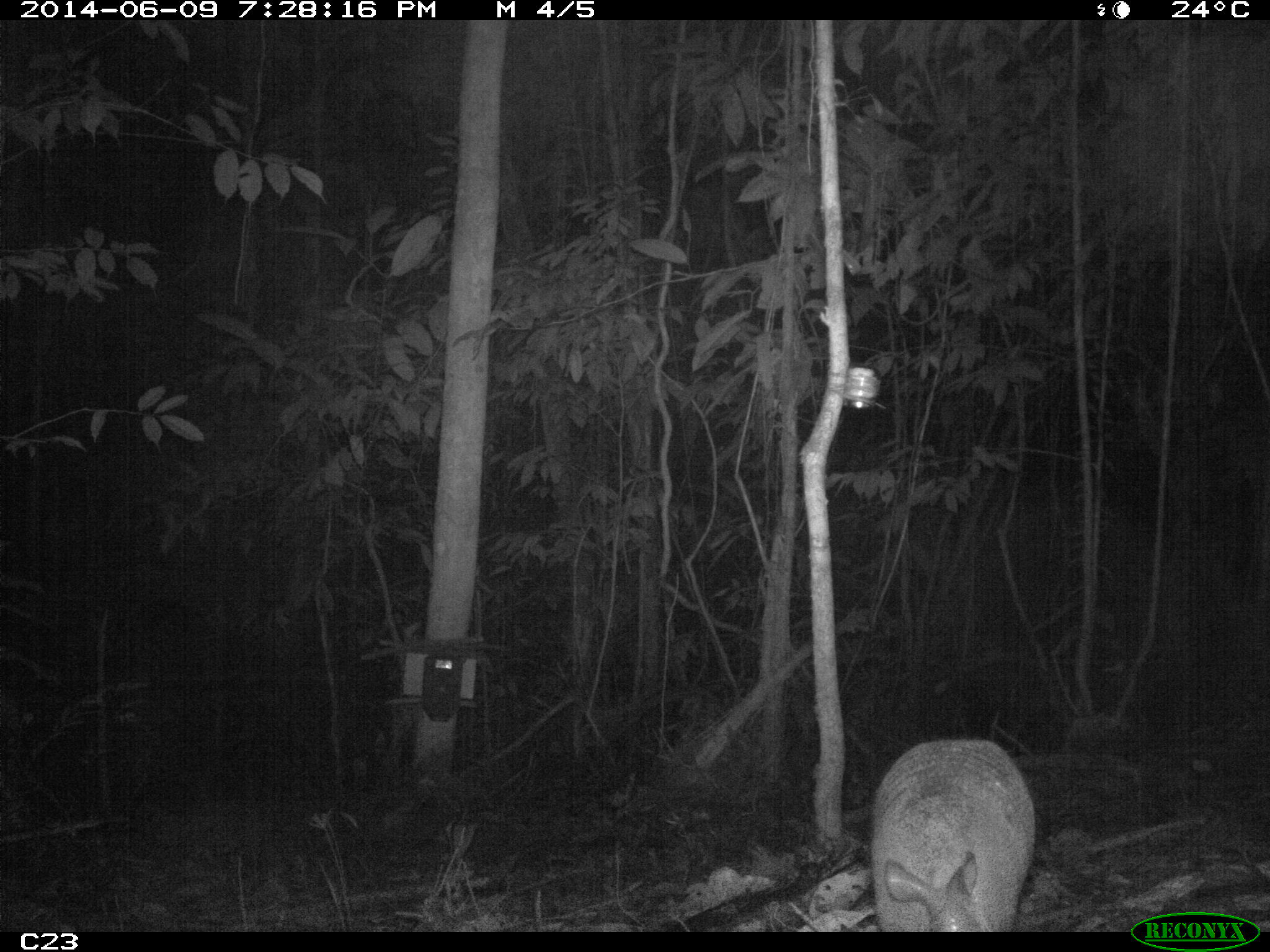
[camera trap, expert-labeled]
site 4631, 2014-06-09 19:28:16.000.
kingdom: Animalia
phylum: Chordata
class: Mammalia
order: Cingulata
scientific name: Cingulata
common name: armadillo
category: unknown armadillo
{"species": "unknown armadillo (armadillo) (Cingulata)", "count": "1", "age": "adult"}